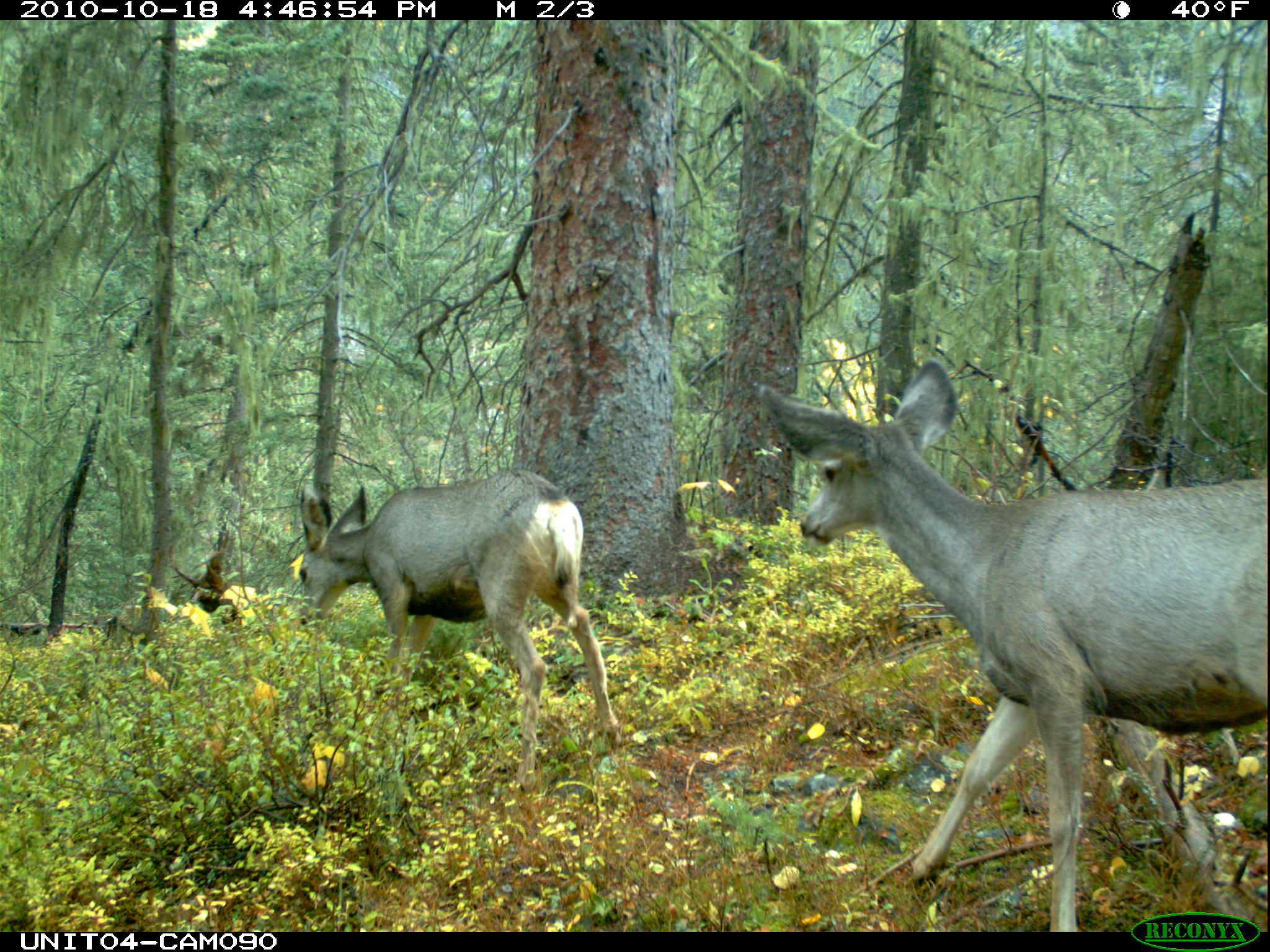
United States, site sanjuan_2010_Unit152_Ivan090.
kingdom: Animalia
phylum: Chordata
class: Mammalia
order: Artiodactyla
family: Cervidae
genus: Odocoileus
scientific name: Odocoileus hemionus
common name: mule deer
Odocoileus hemionus (mule deer).